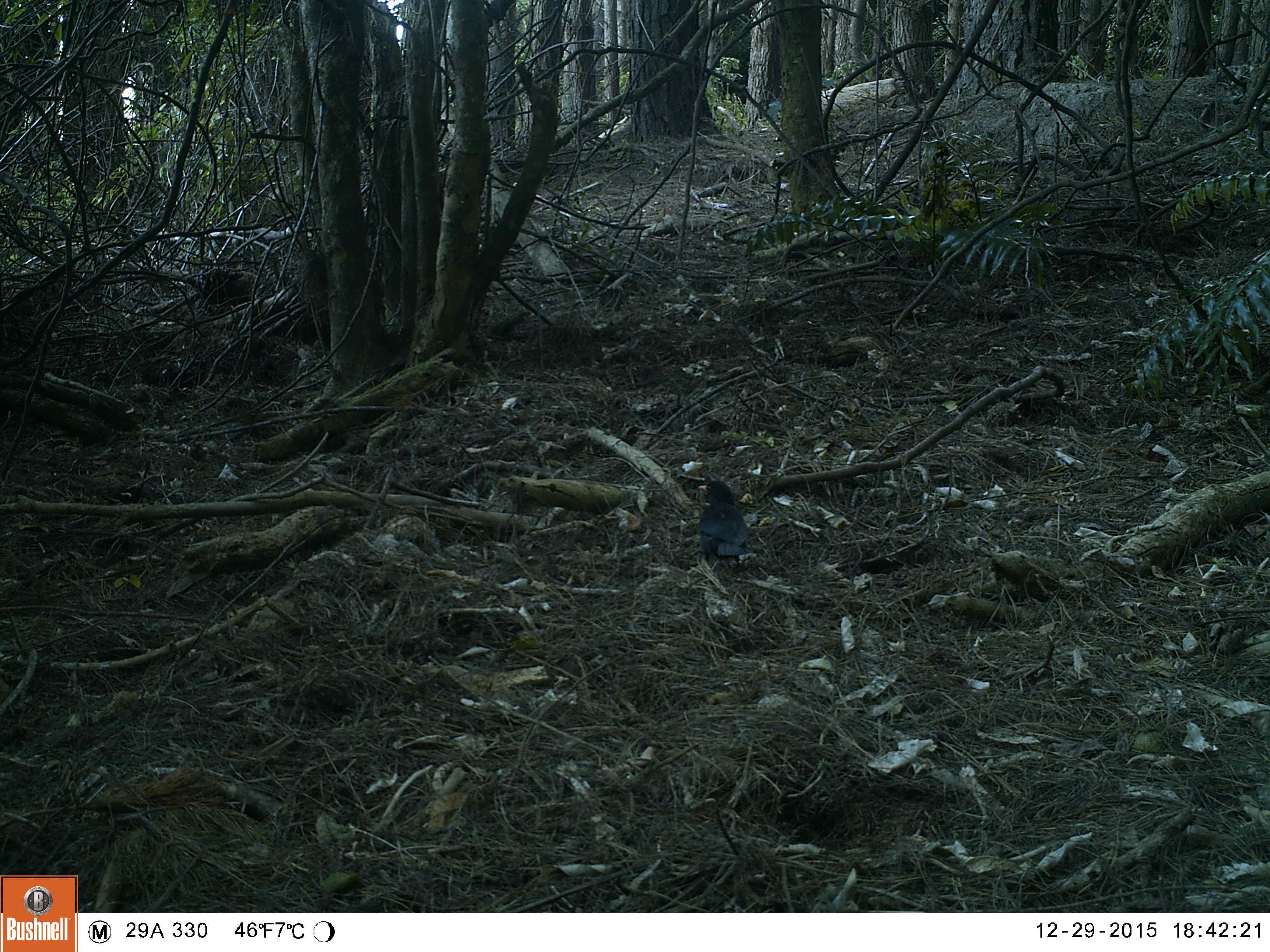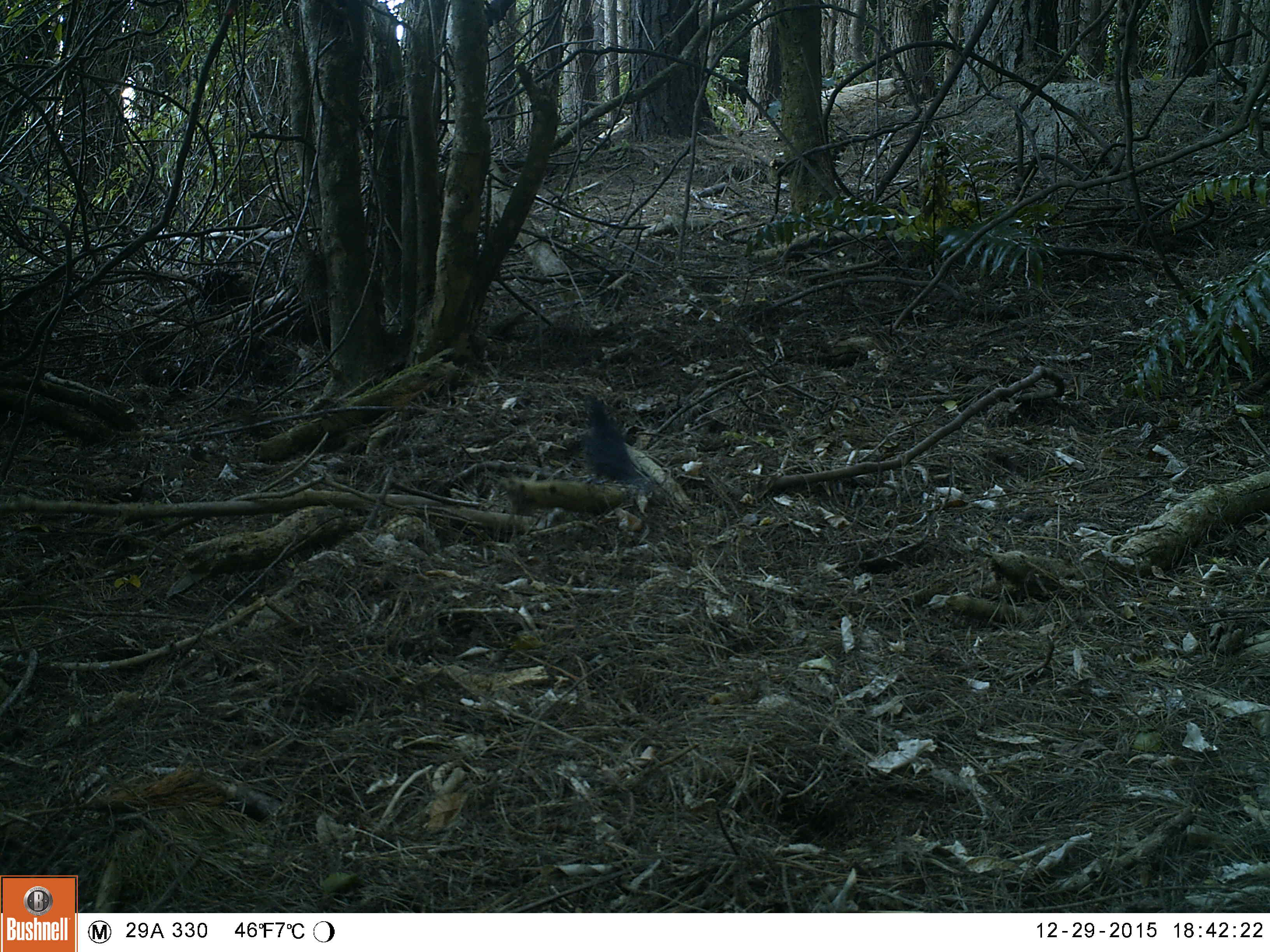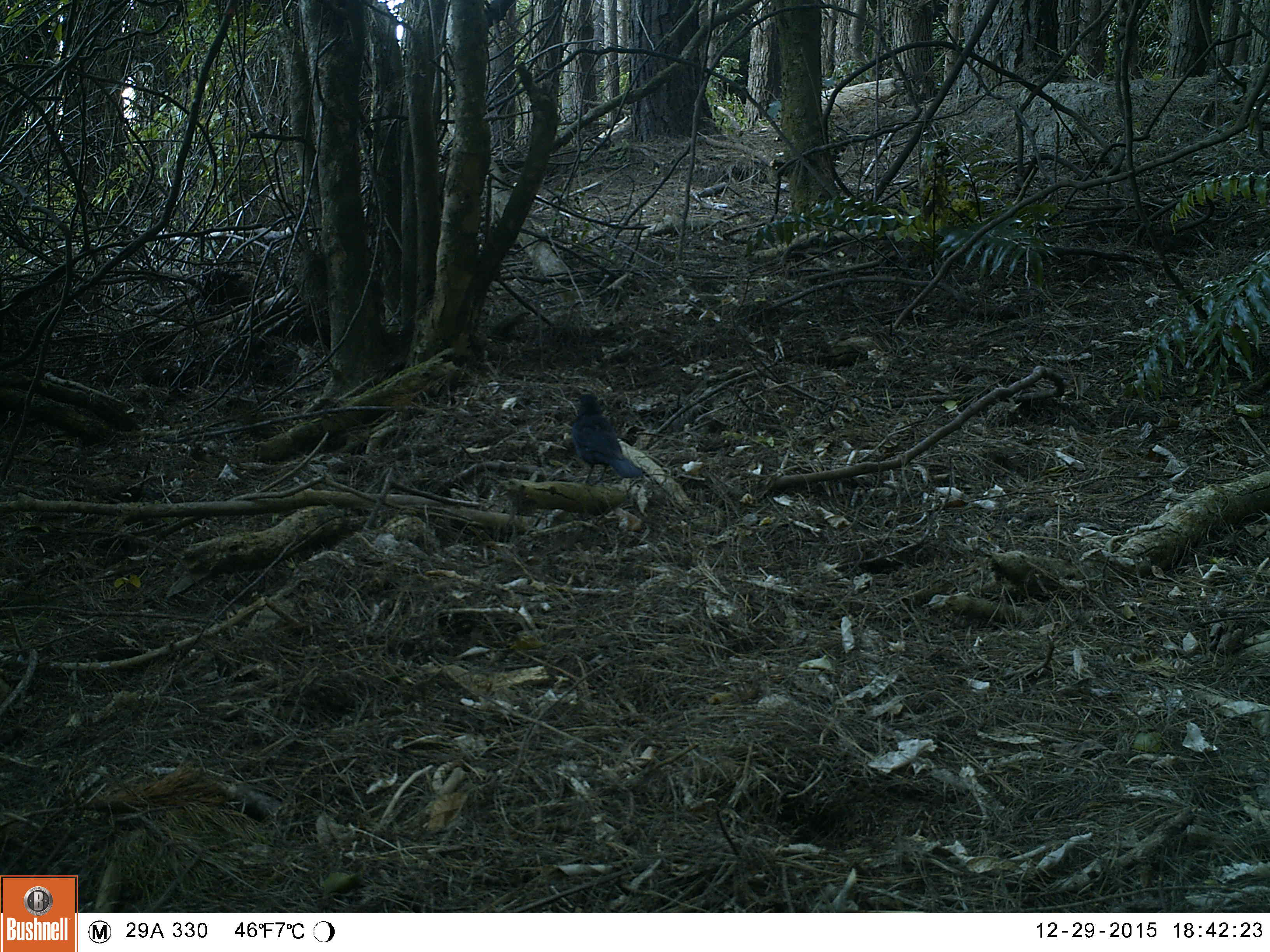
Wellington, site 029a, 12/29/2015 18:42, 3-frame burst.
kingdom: Animalia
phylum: Chordata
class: Aves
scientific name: Aves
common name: bird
Bird (Aves).